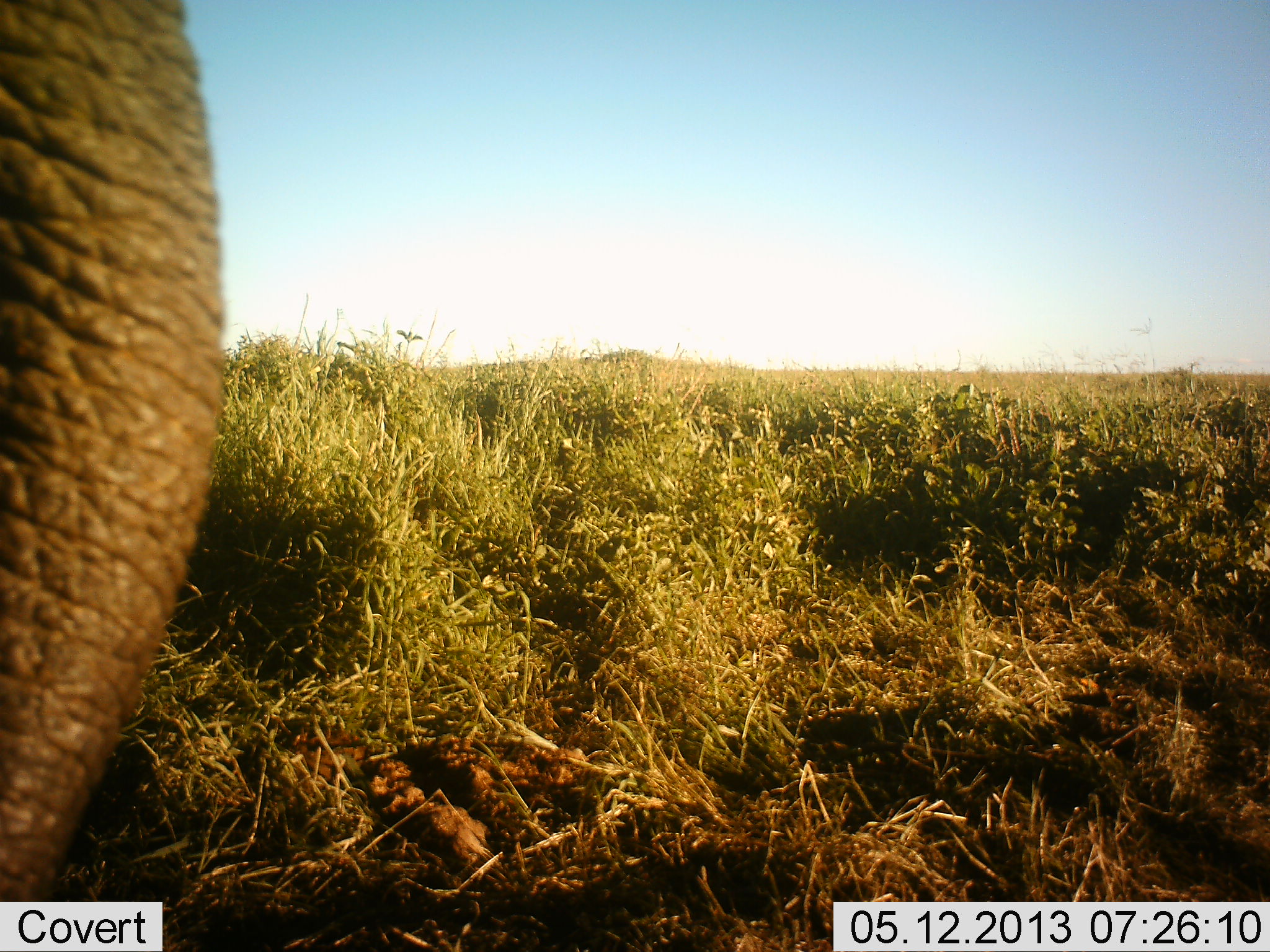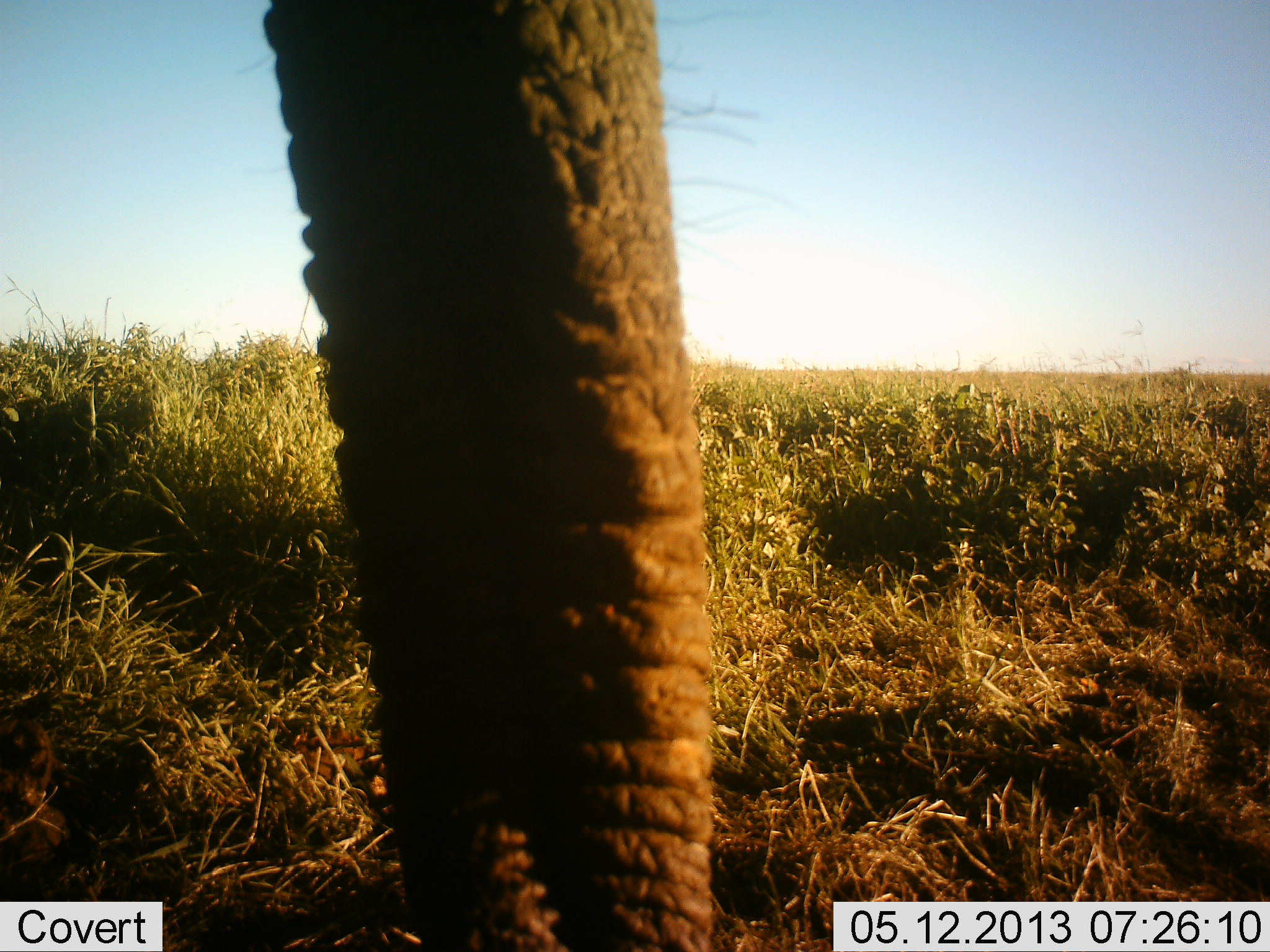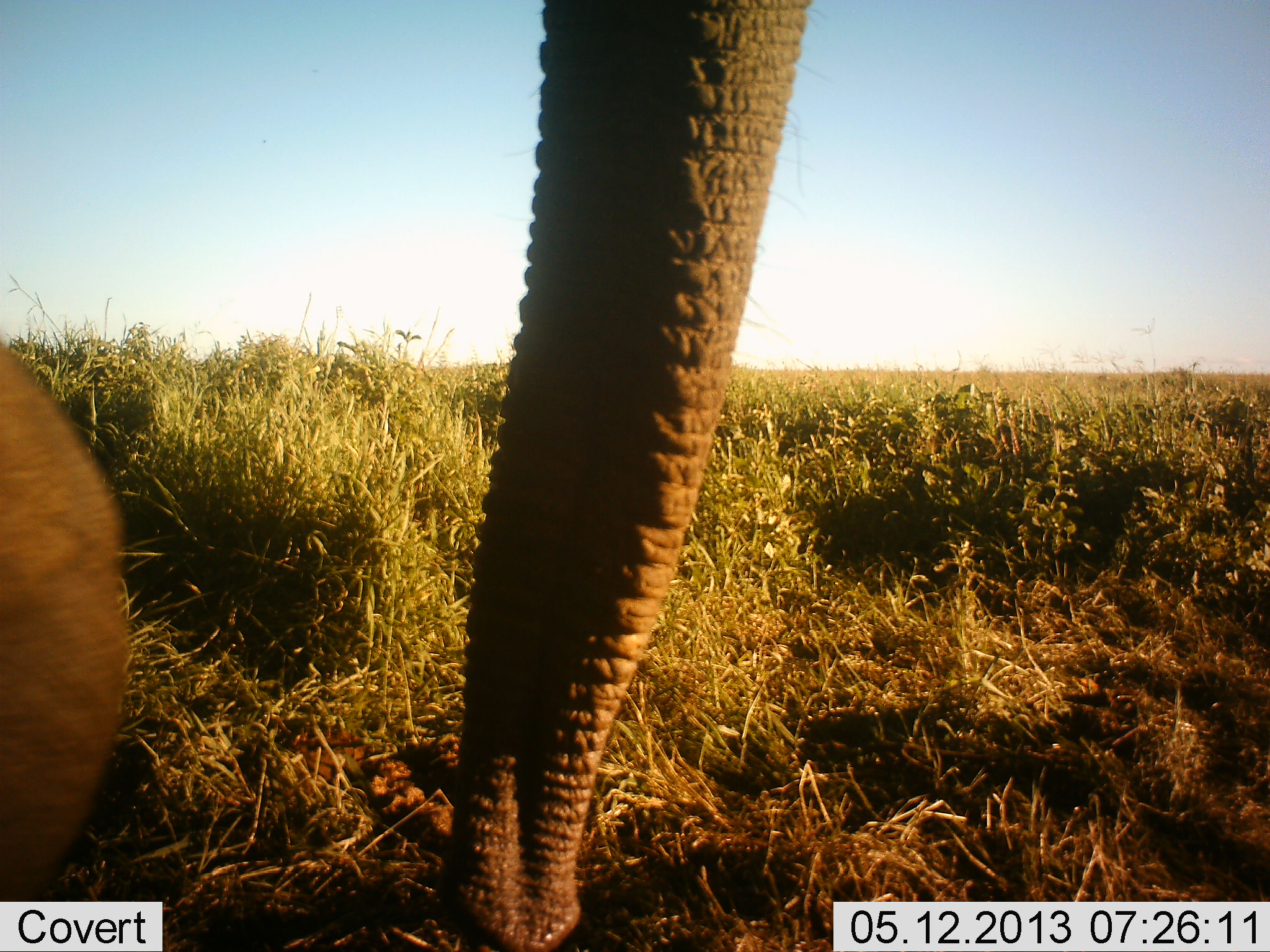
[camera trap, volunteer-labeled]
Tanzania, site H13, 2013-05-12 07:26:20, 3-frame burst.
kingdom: Animalia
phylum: Chordata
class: Mammalia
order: Proboscidea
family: Elephantidae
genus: Loxodonta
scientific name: Loxodonta africana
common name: african bush elephant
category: elephant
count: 1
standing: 30%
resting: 0%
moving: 70%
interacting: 0%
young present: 0%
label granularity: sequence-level